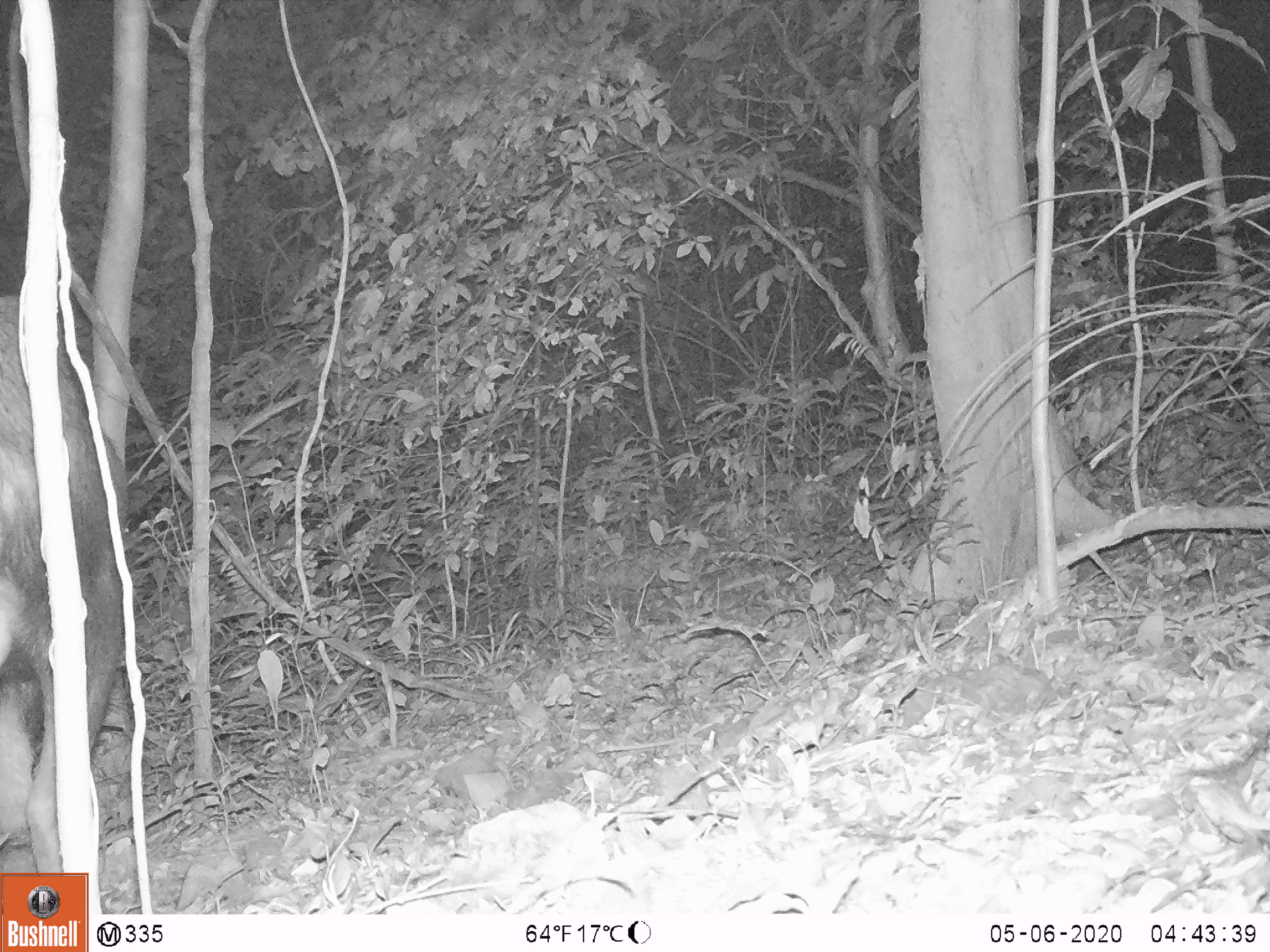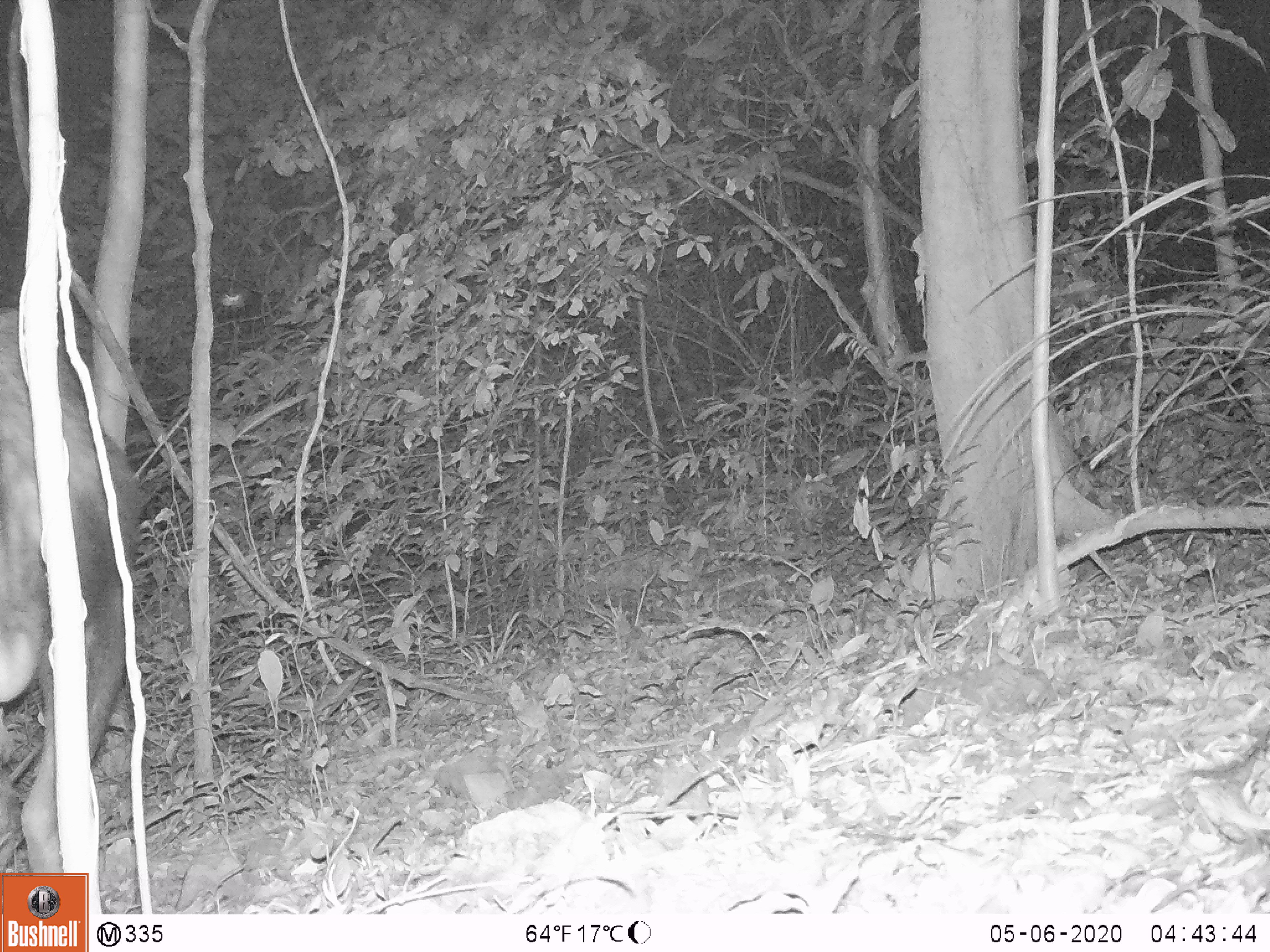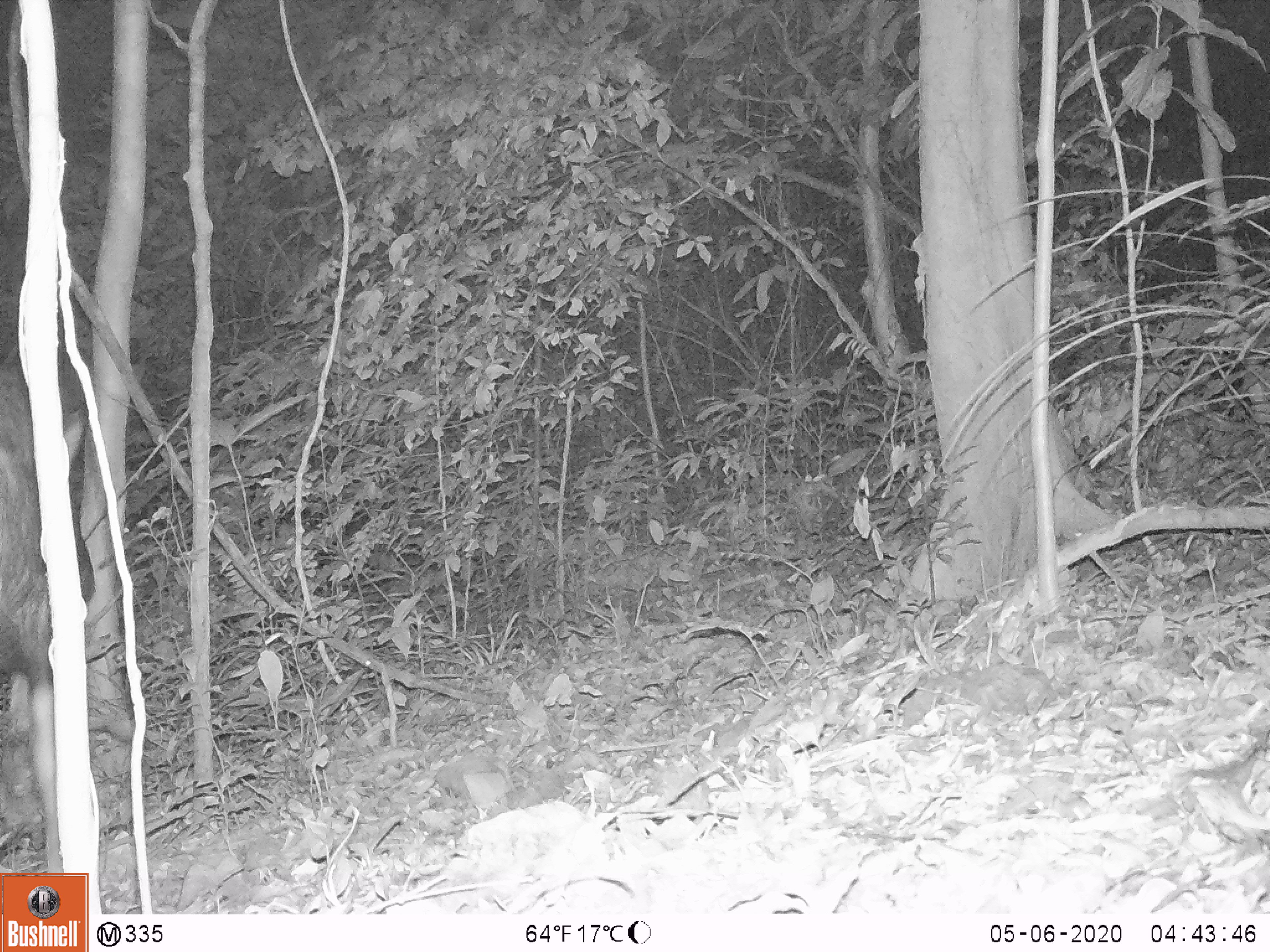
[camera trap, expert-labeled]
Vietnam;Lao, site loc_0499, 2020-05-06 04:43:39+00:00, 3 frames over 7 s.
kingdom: Animalia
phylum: Chordata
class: Mammalia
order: Artiodactyla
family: Bovidae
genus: Capricornis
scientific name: Capricornis sumatraensis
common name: chinese serow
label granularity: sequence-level